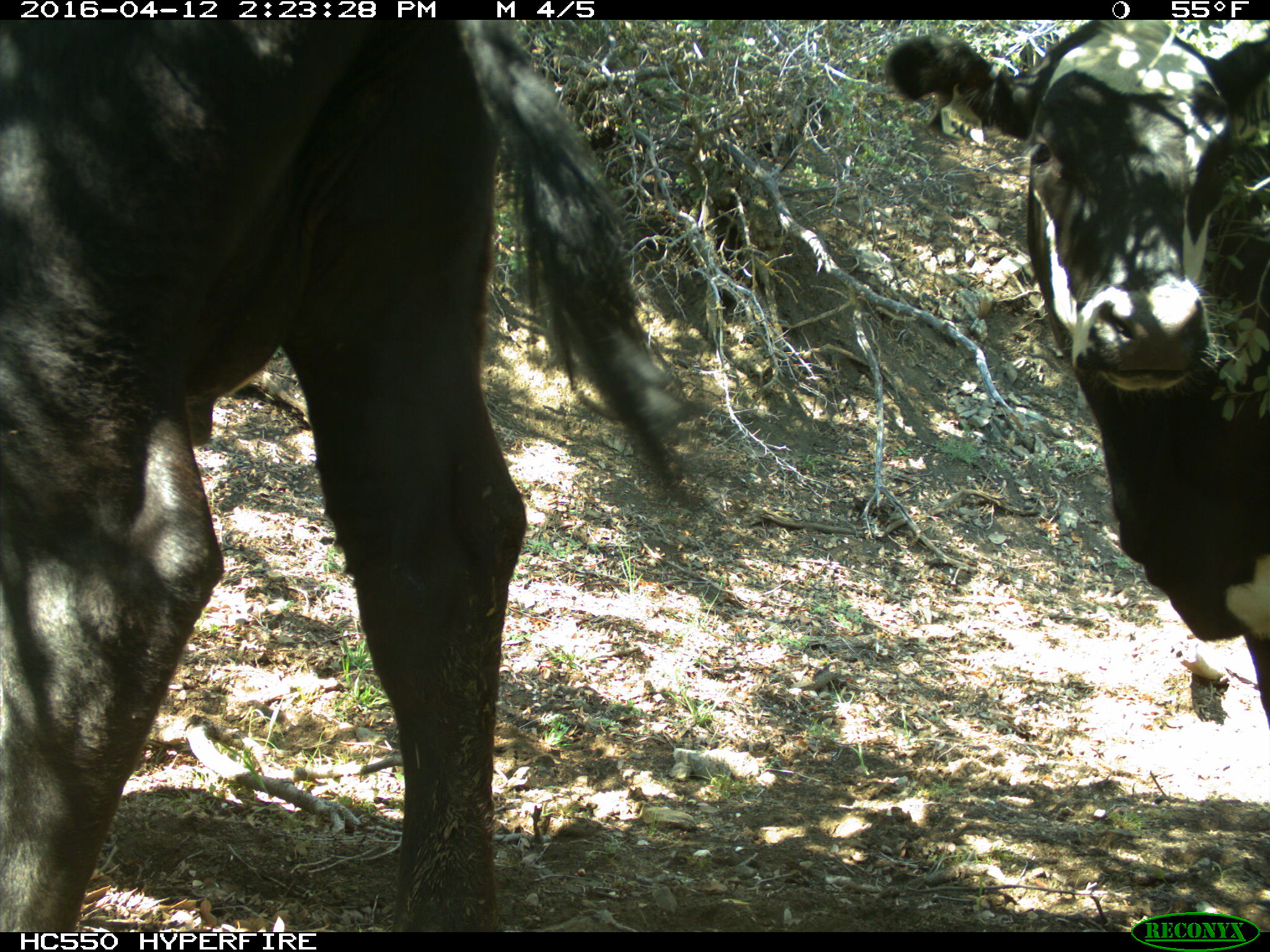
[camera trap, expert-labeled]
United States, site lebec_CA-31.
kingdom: Animalia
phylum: Chordata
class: Mammalia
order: Artiodactyla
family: Bovidae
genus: Bos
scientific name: Bos taurus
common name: domestic cow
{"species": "Bos taurus (domestic cow)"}